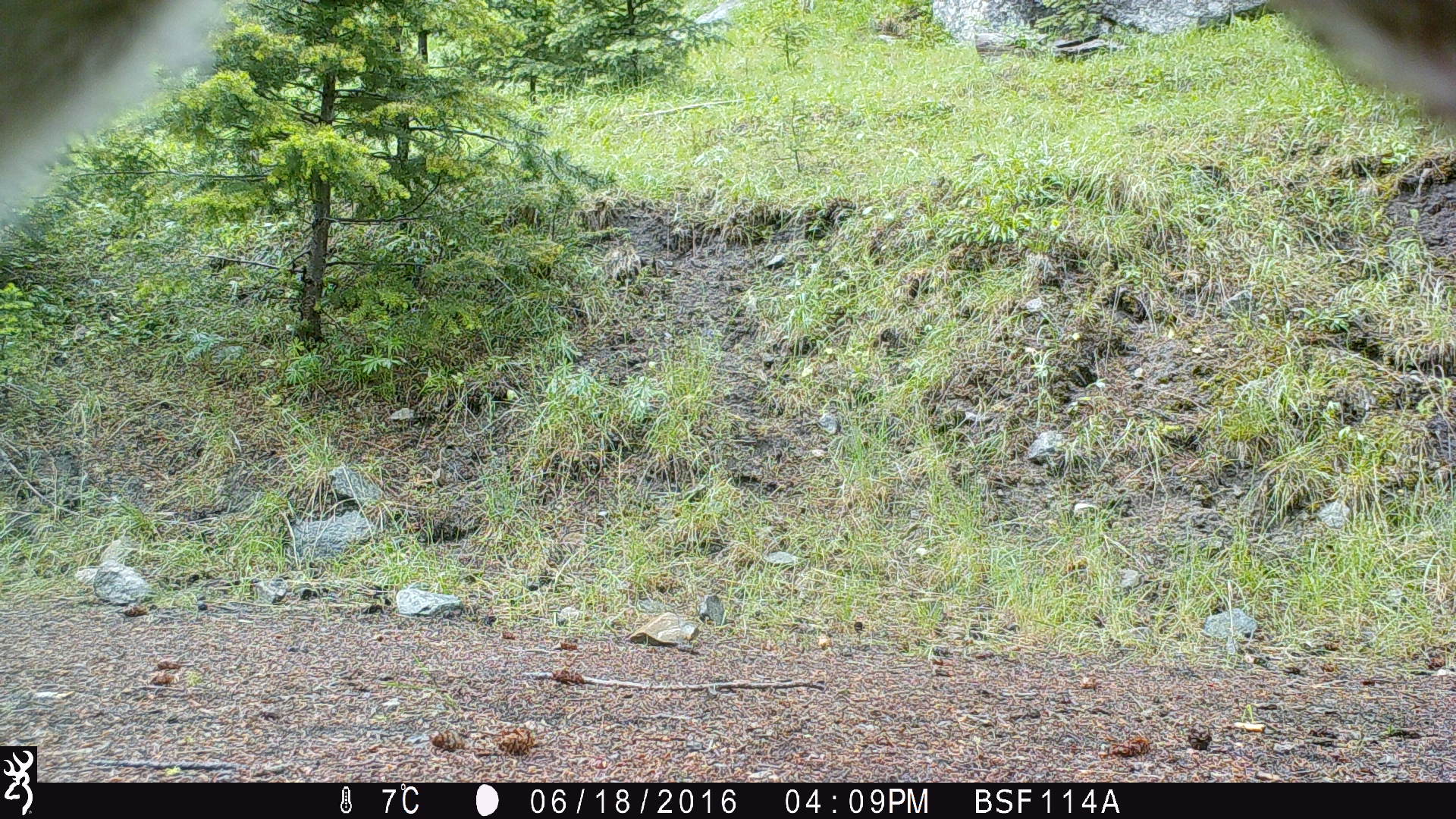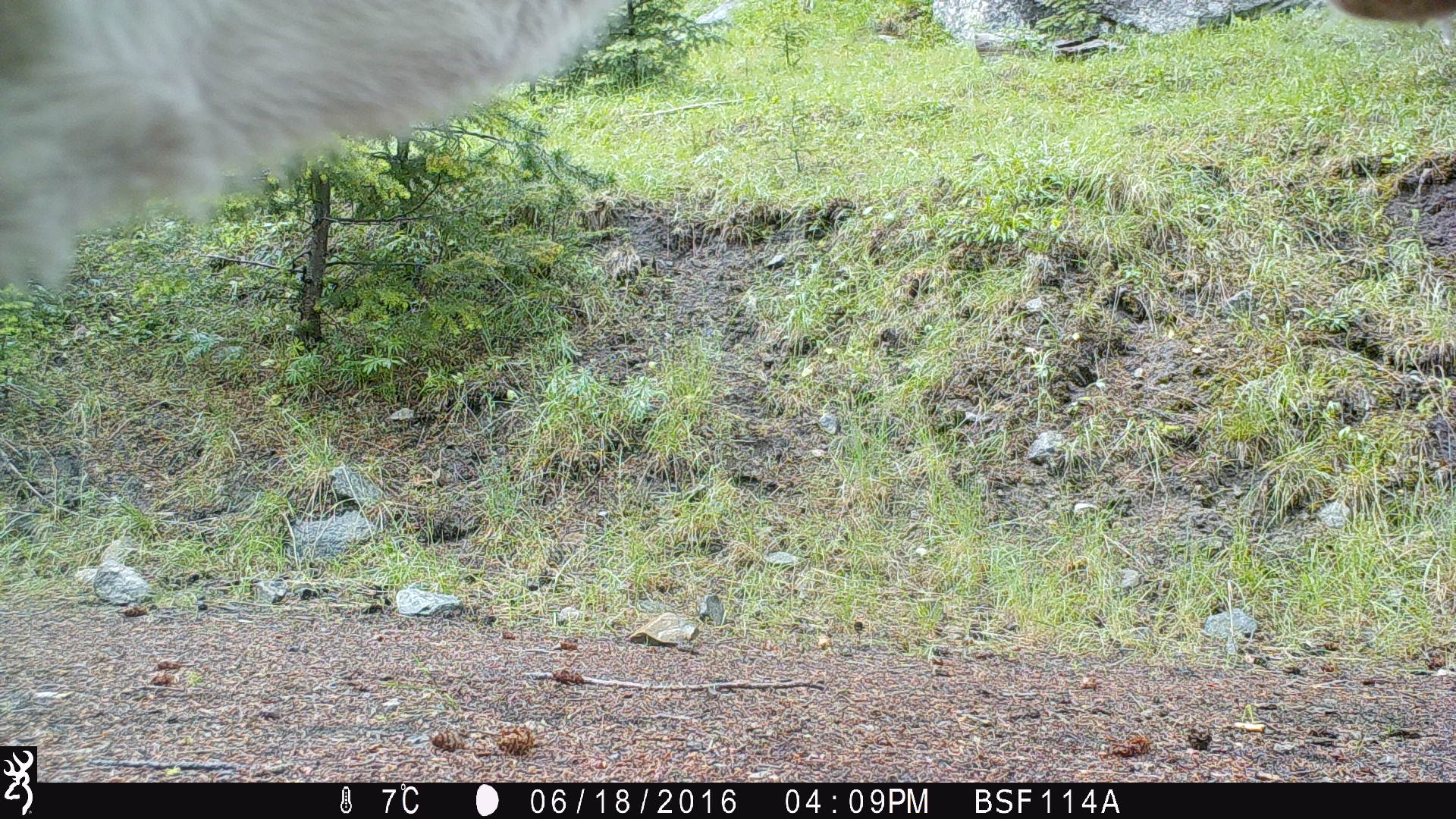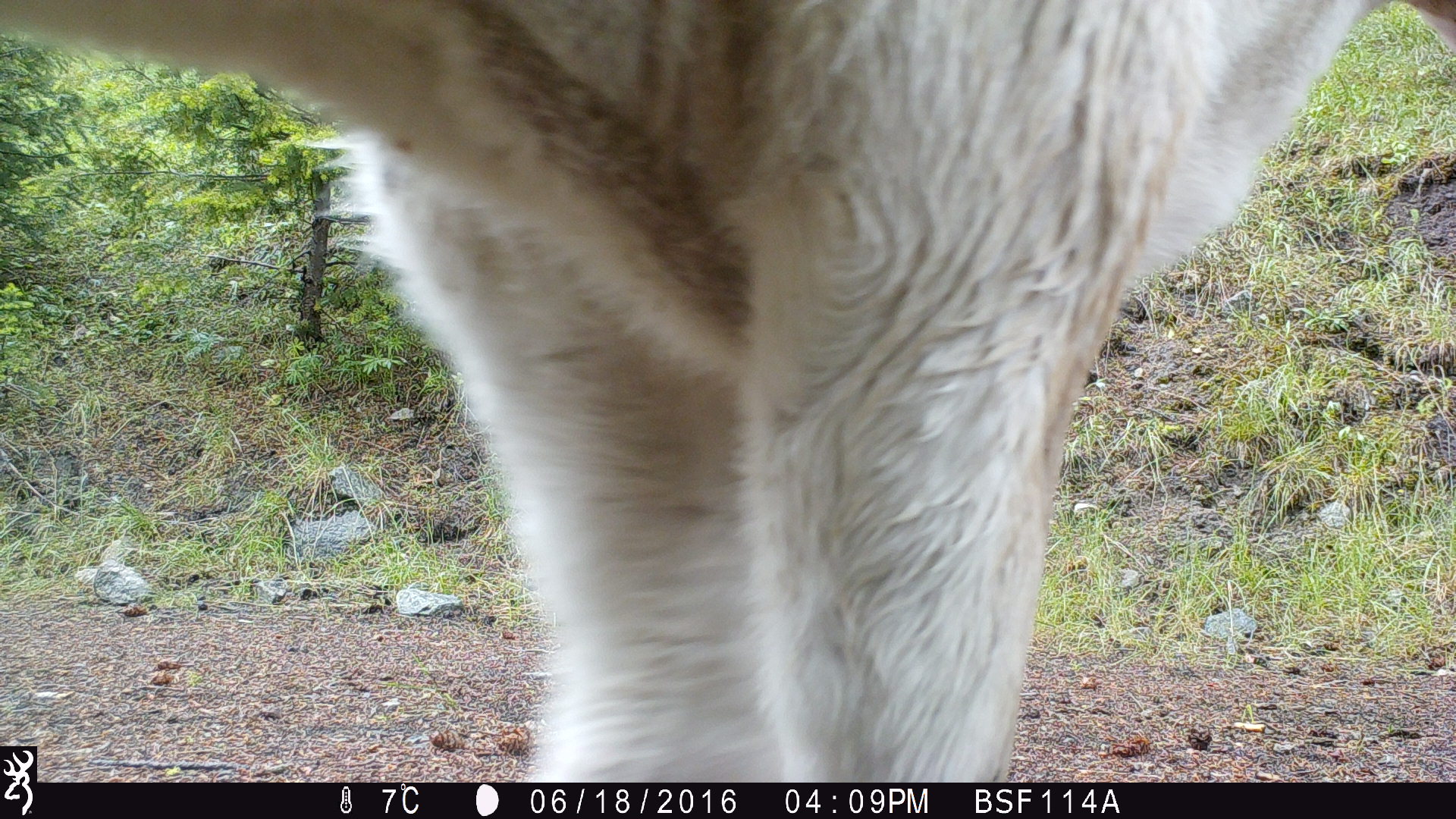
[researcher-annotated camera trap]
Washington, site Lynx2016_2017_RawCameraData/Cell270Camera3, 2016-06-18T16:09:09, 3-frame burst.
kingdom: Animalia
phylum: Chordata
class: Mammalia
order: Artiodactyla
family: Bovidae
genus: Bos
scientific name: Bos taurus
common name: domestic cattle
Domestic cattle (Bos taurus). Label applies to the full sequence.